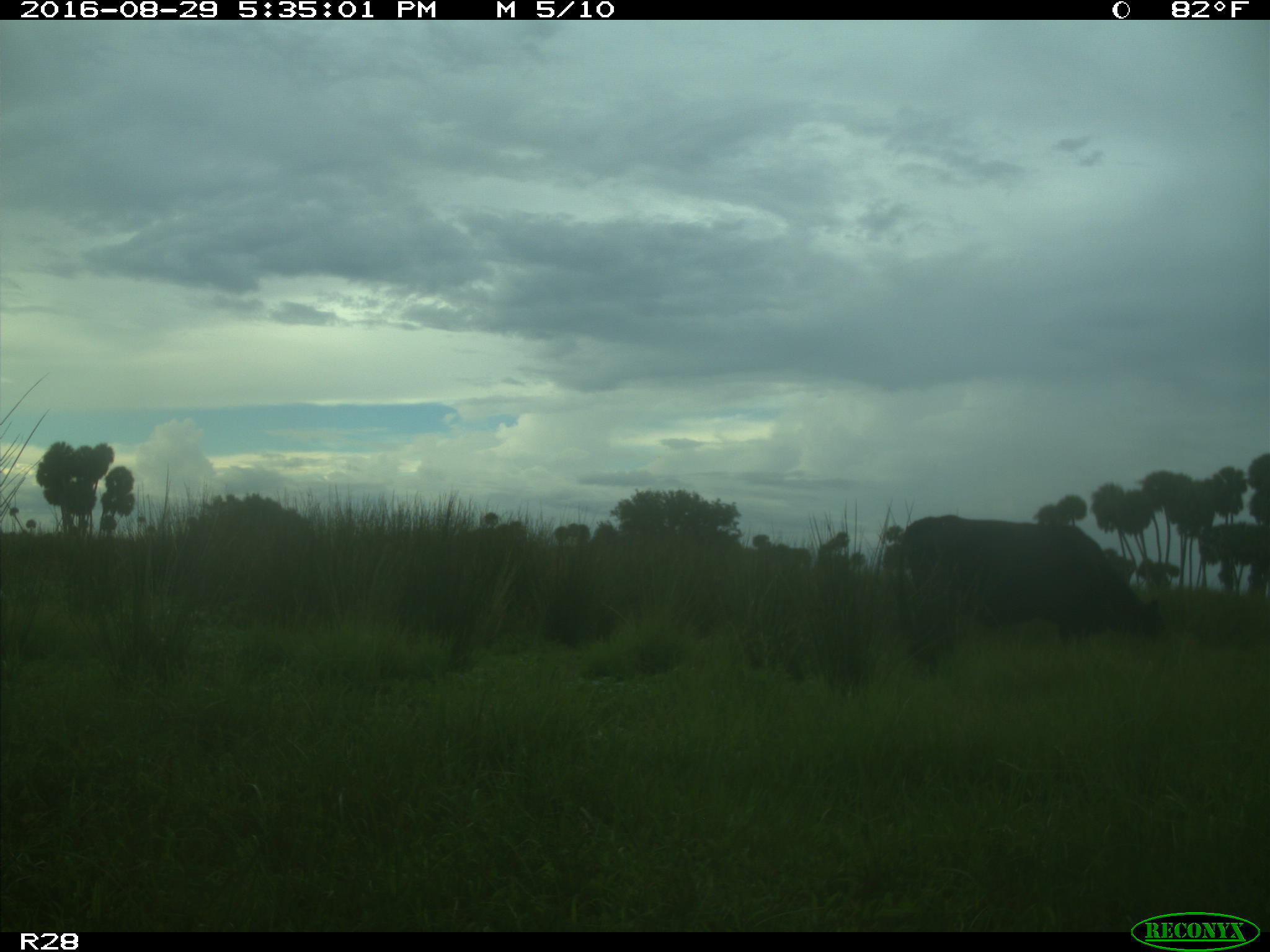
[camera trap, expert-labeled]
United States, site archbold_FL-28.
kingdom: Animalia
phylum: Chordata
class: Mammalia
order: Artiodactyla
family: Bovidae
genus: Bos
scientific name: Bos taurus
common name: domestic cow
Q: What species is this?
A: Bos taurus (domestic cow).